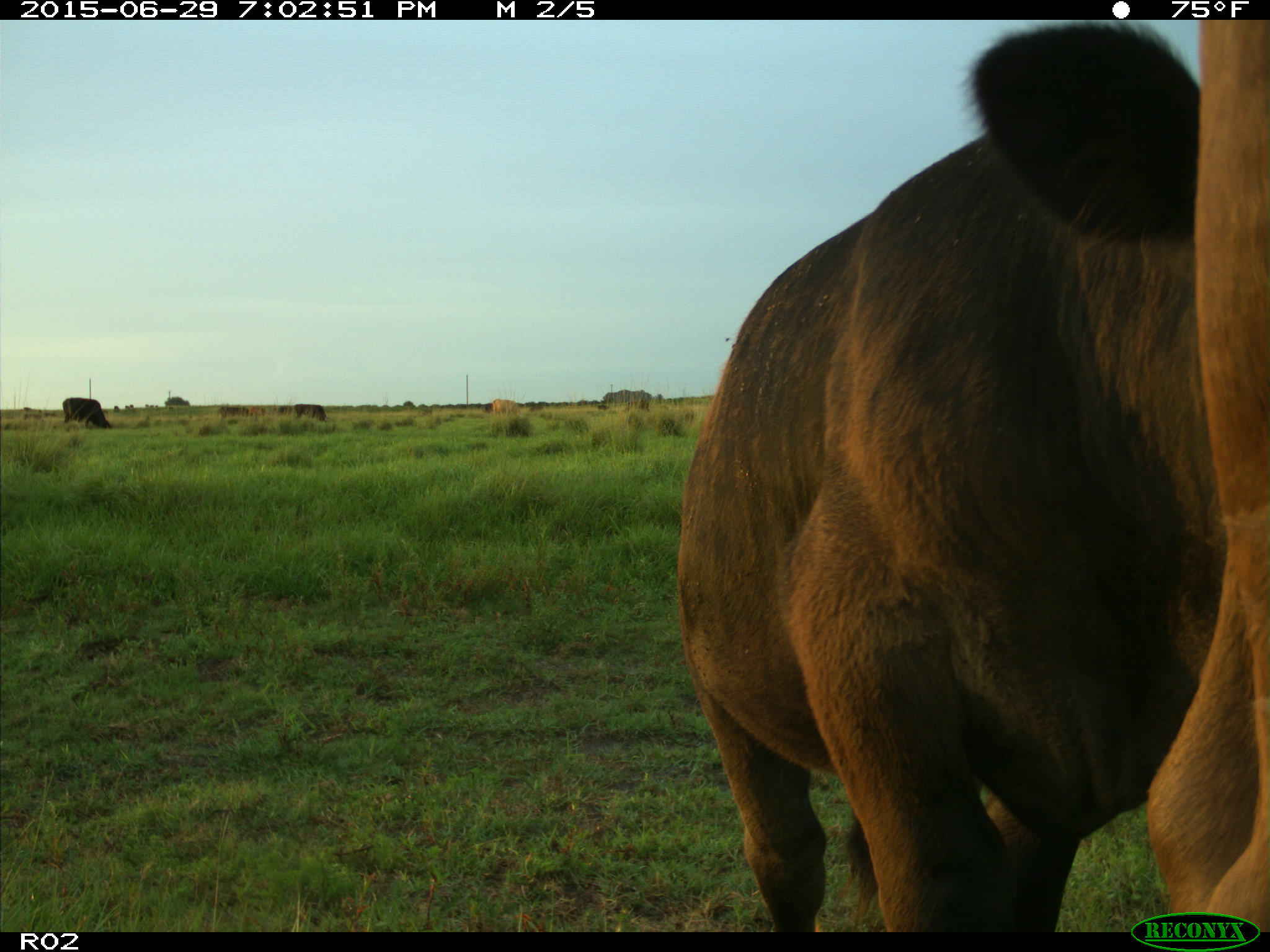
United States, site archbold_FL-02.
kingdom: Animalia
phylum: Chordata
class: Mammalia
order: Artiodactyla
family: Bovidae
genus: Bos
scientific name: Bos taurus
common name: domestic cow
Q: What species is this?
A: Bos taurus (domestic cow).